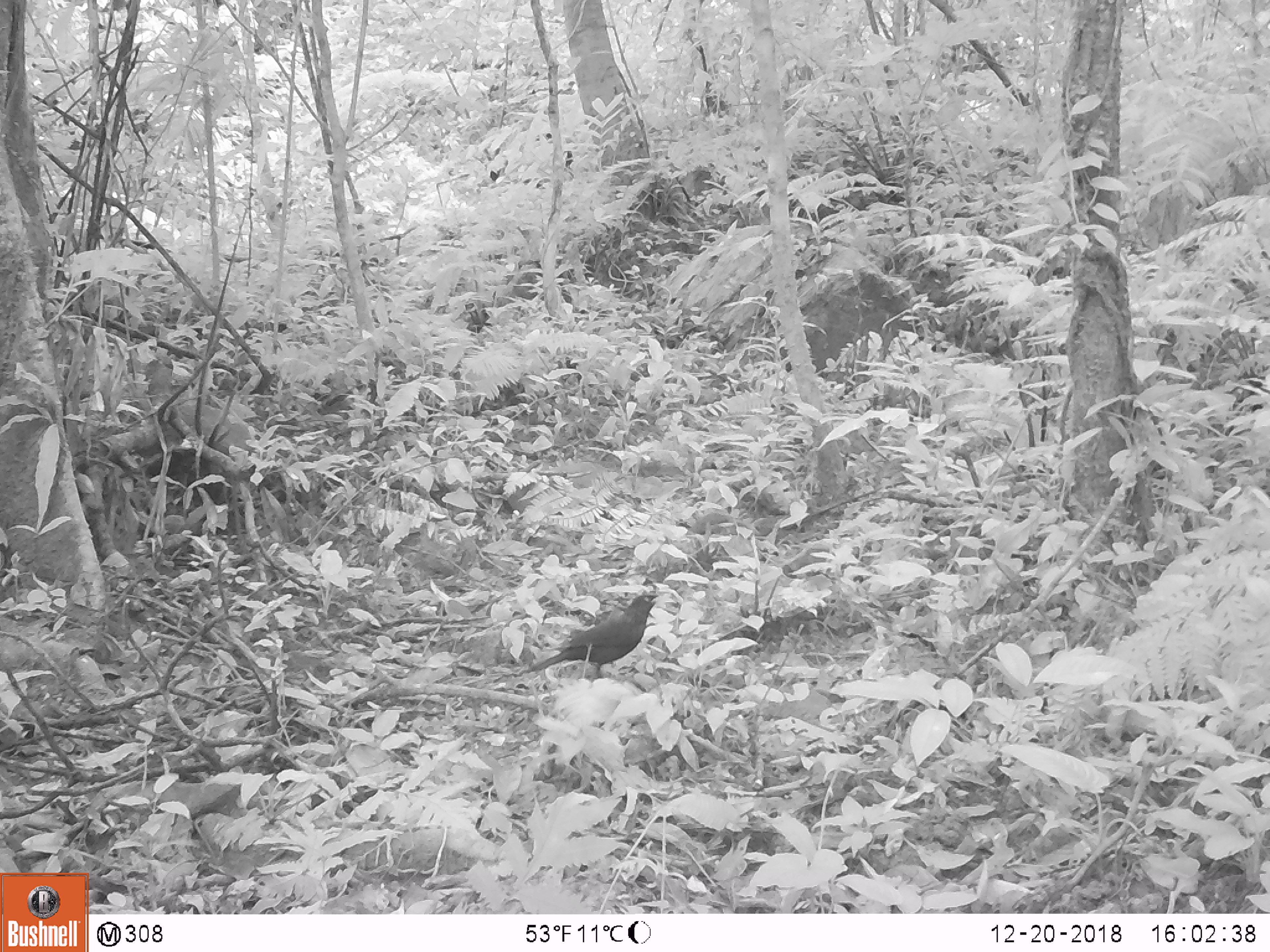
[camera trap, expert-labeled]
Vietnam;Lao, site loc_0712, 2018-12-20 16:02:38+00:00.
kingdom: Animalia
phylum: Chordata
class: Aves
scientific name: Aves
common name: bird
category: unidentified bird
Unidentified bird (bird) (Aves). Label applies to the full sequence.